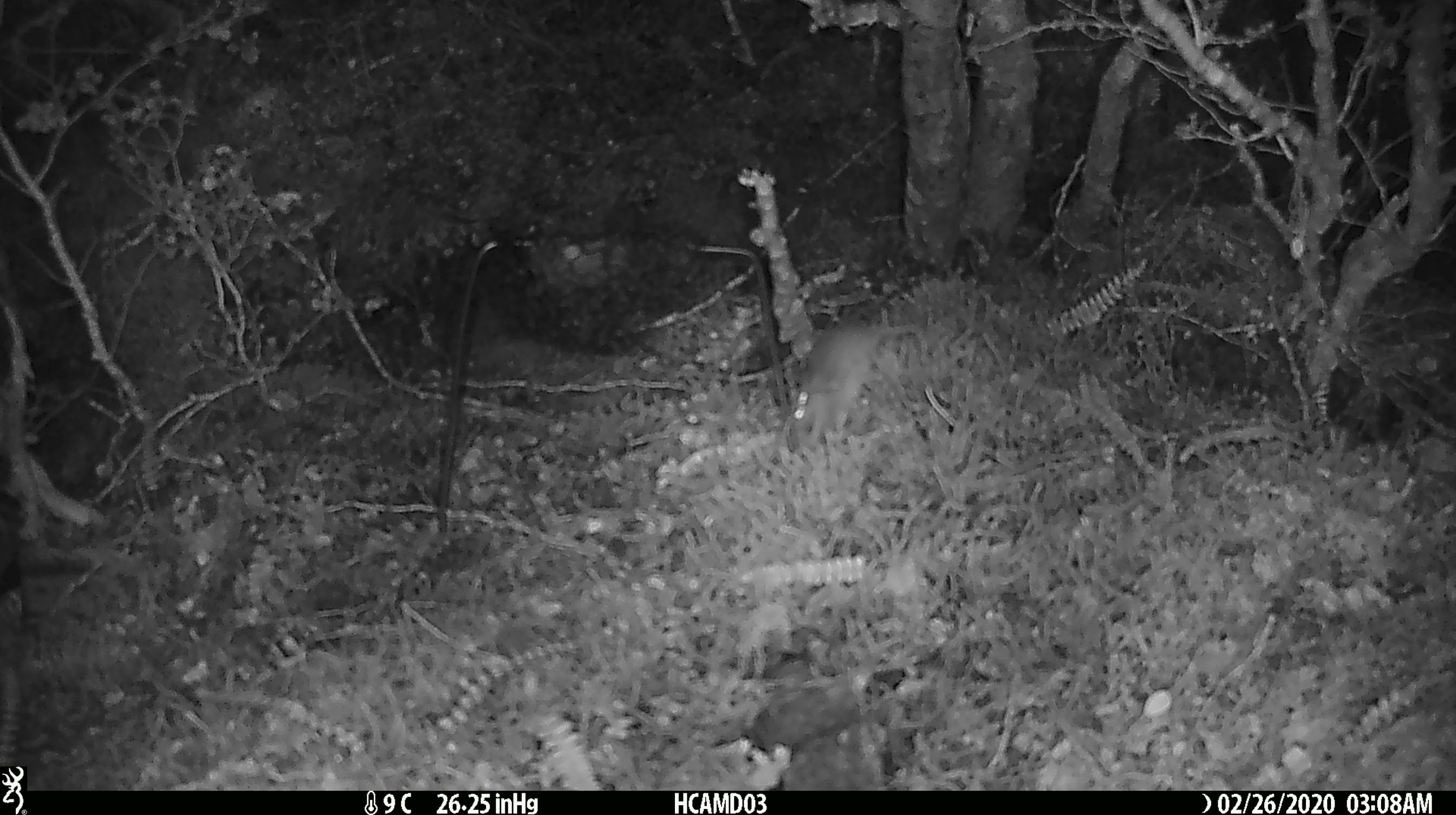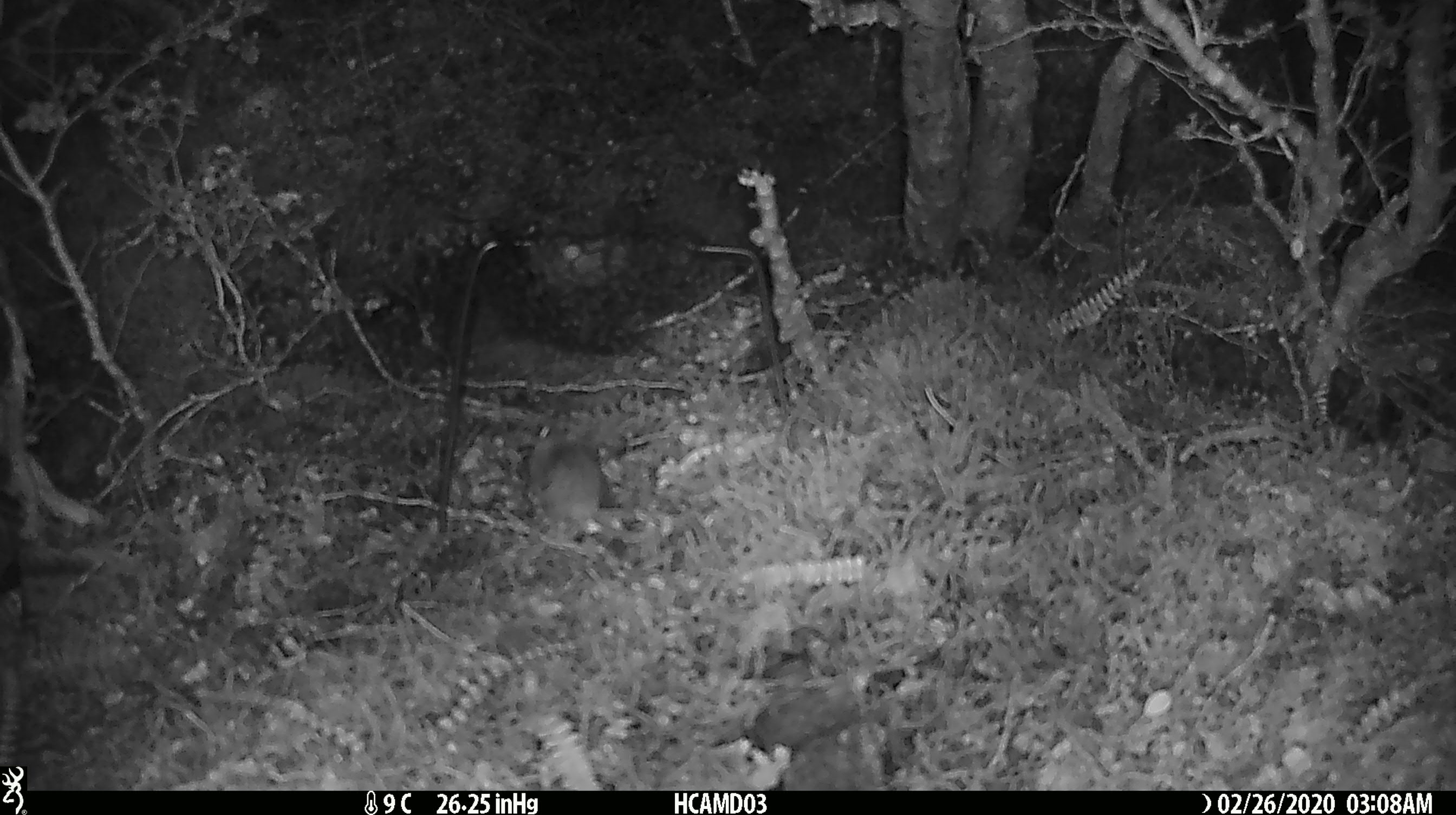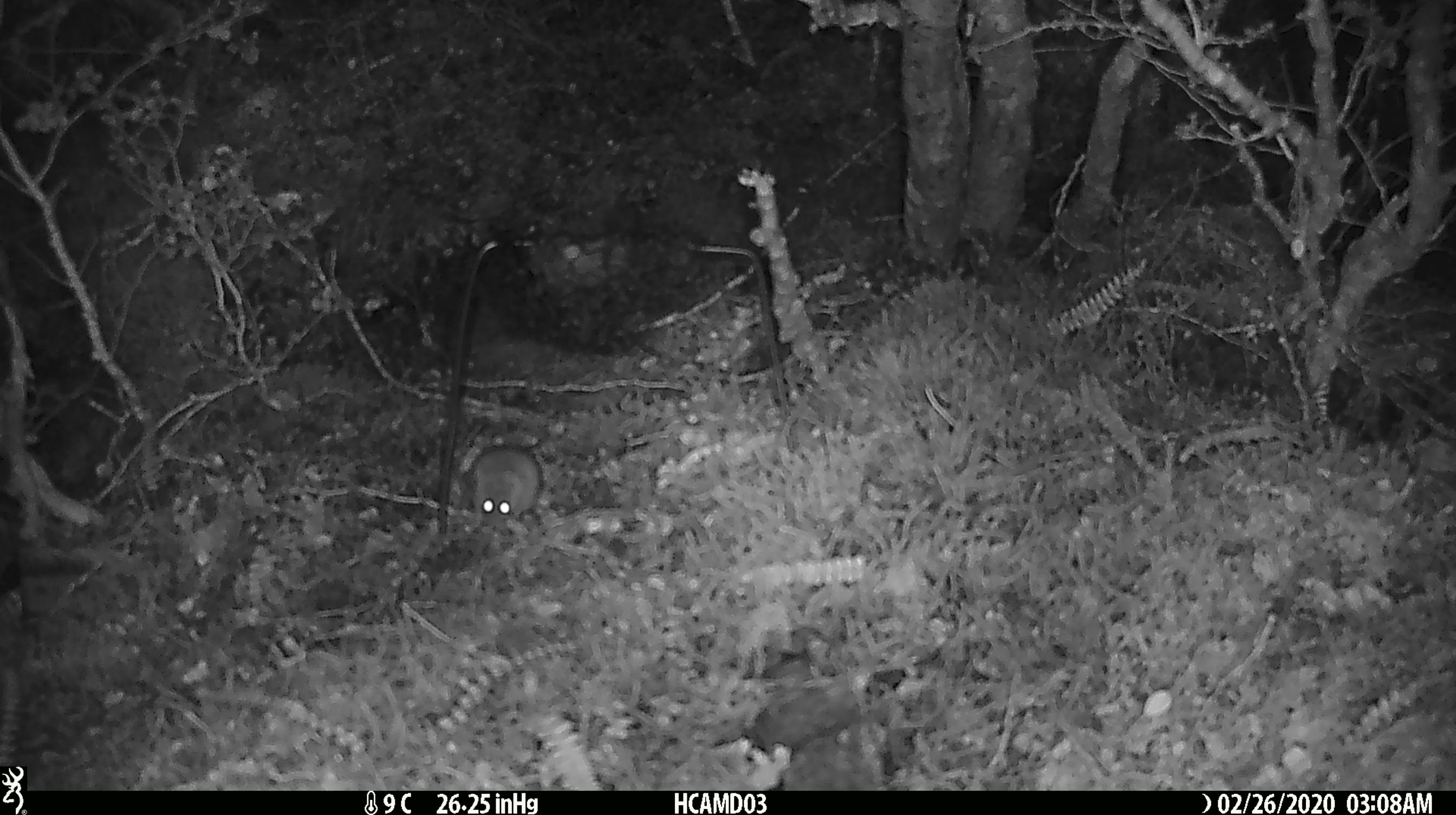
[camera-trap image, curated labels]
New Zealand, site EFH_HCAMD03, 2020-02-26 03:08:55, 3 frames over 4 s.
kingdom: Animalia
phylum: Chordata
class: Mammalia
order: Rodentia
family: Muridae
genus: Mus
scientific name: Mus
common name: mouse